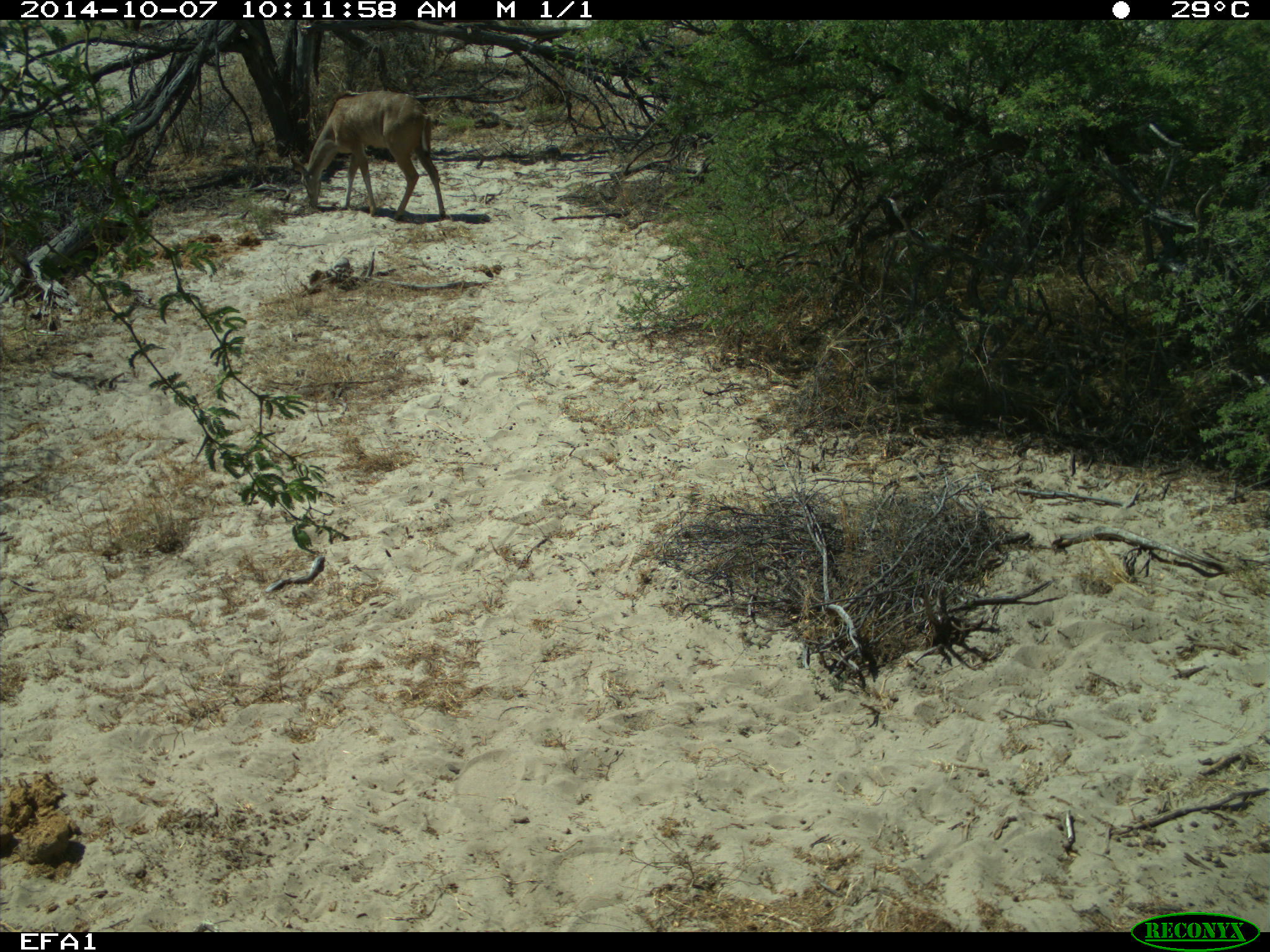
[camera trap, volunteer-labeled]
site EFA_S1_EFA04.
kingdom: Animalia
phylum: Chordata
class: Mammalia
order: Artiodactyla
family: Bovidae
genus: Tragelaphus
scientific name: Tragelaphus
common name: kudu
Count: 1.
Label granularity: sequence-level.